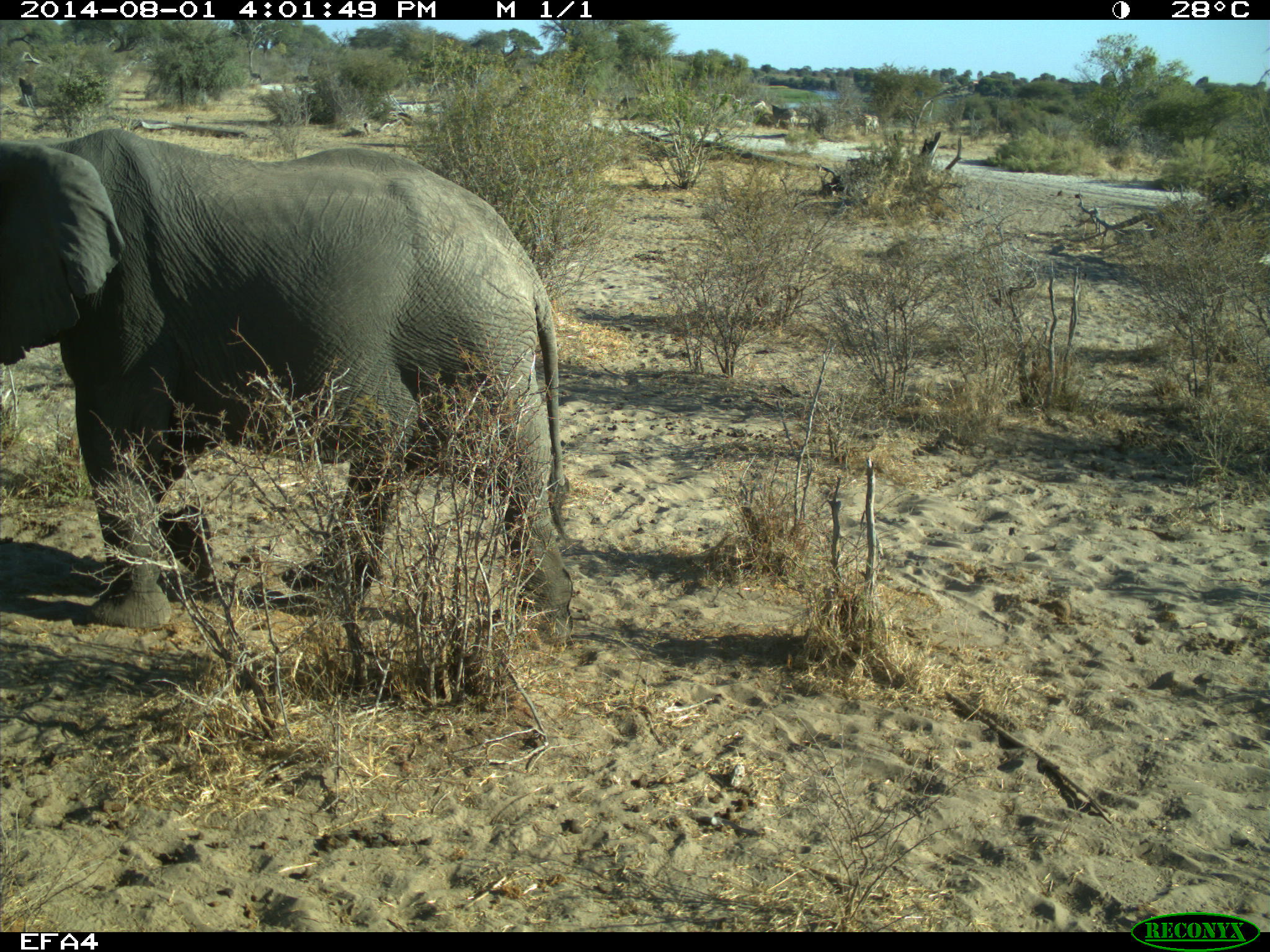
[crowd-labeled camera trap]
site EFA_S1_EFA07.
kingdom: Animalia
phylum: Chordata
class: Mammalia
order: Proboscidea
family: Elephantidae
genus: Loxodonta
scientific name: Loxodonta africana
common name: african bush elephant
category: elephant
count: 1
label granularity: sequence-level